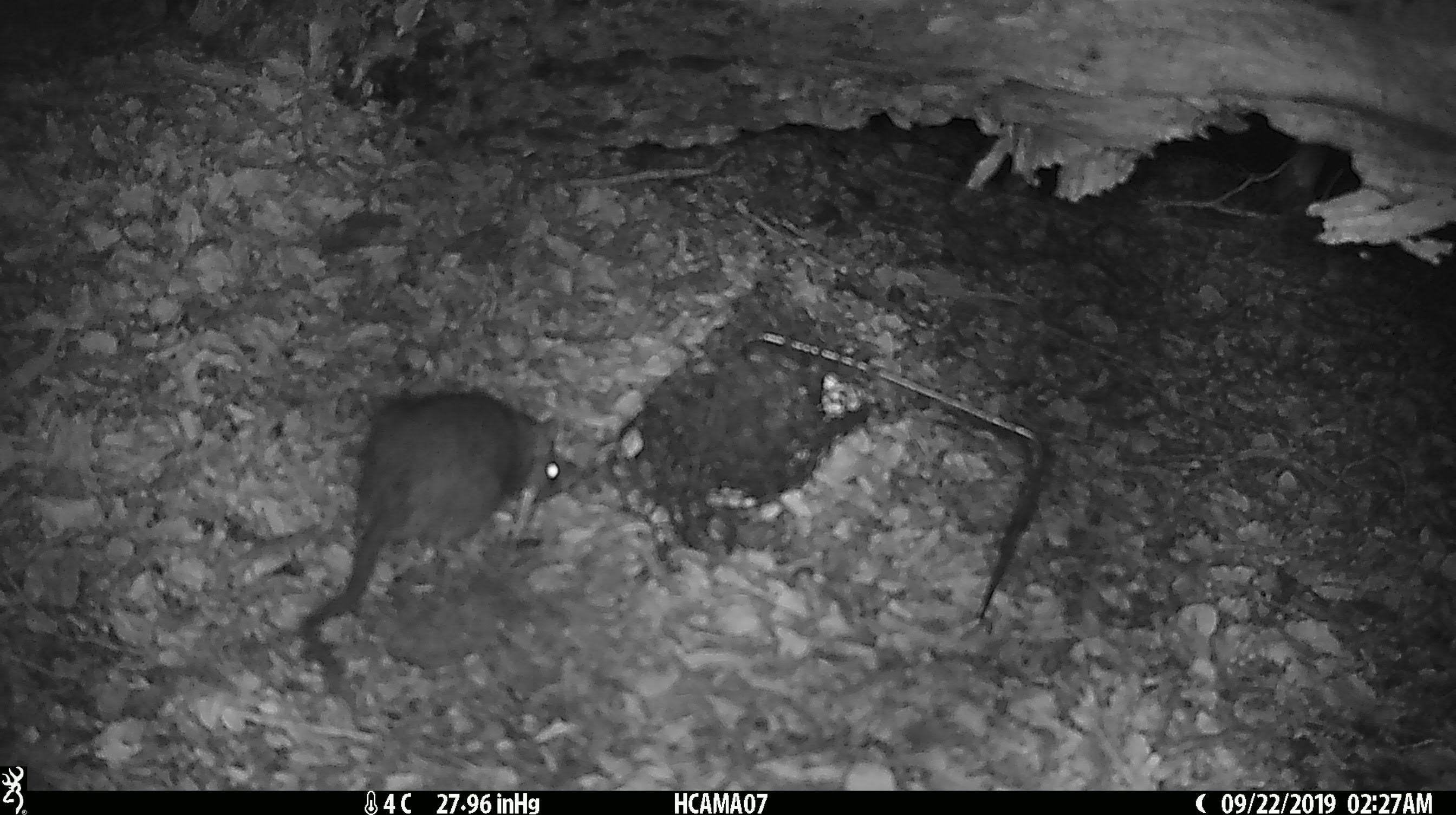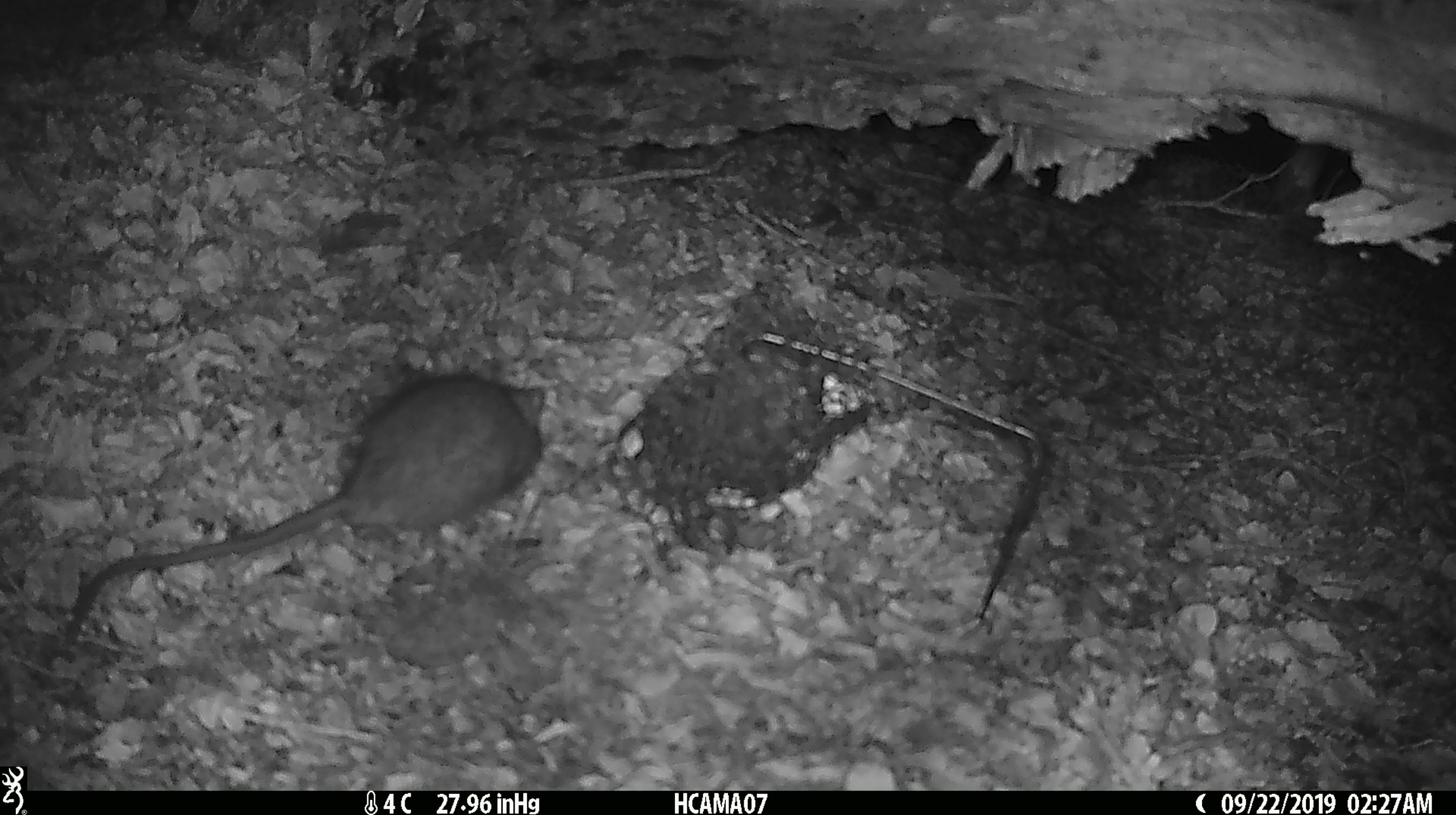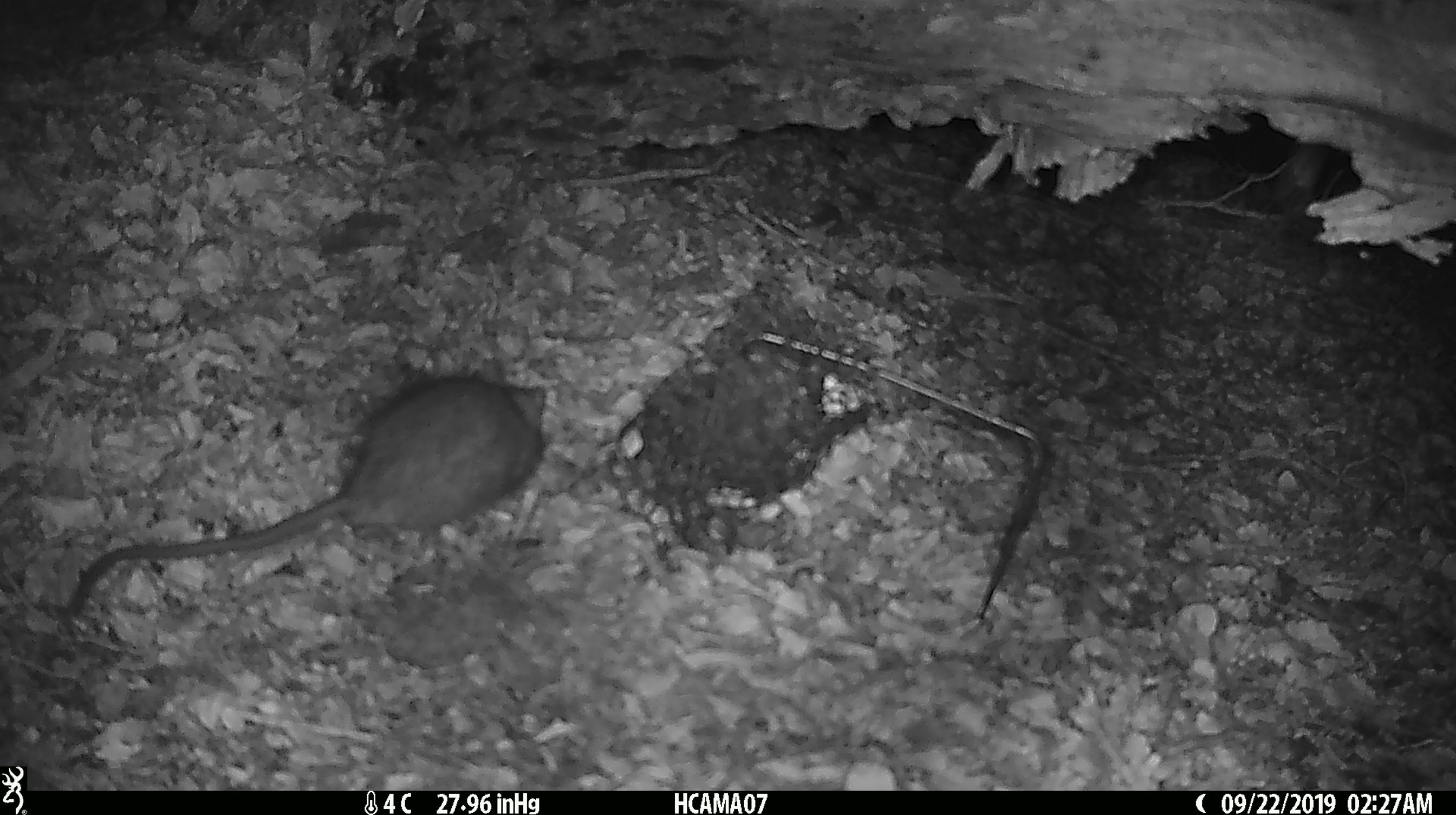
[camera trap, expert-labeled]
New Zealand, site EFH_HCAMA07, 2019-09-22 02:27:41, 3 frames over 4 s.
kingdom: Animalia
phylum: Chordata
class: Mammalia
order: Rodentia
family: Muridae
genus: Rattus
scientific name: Rattus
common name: rat